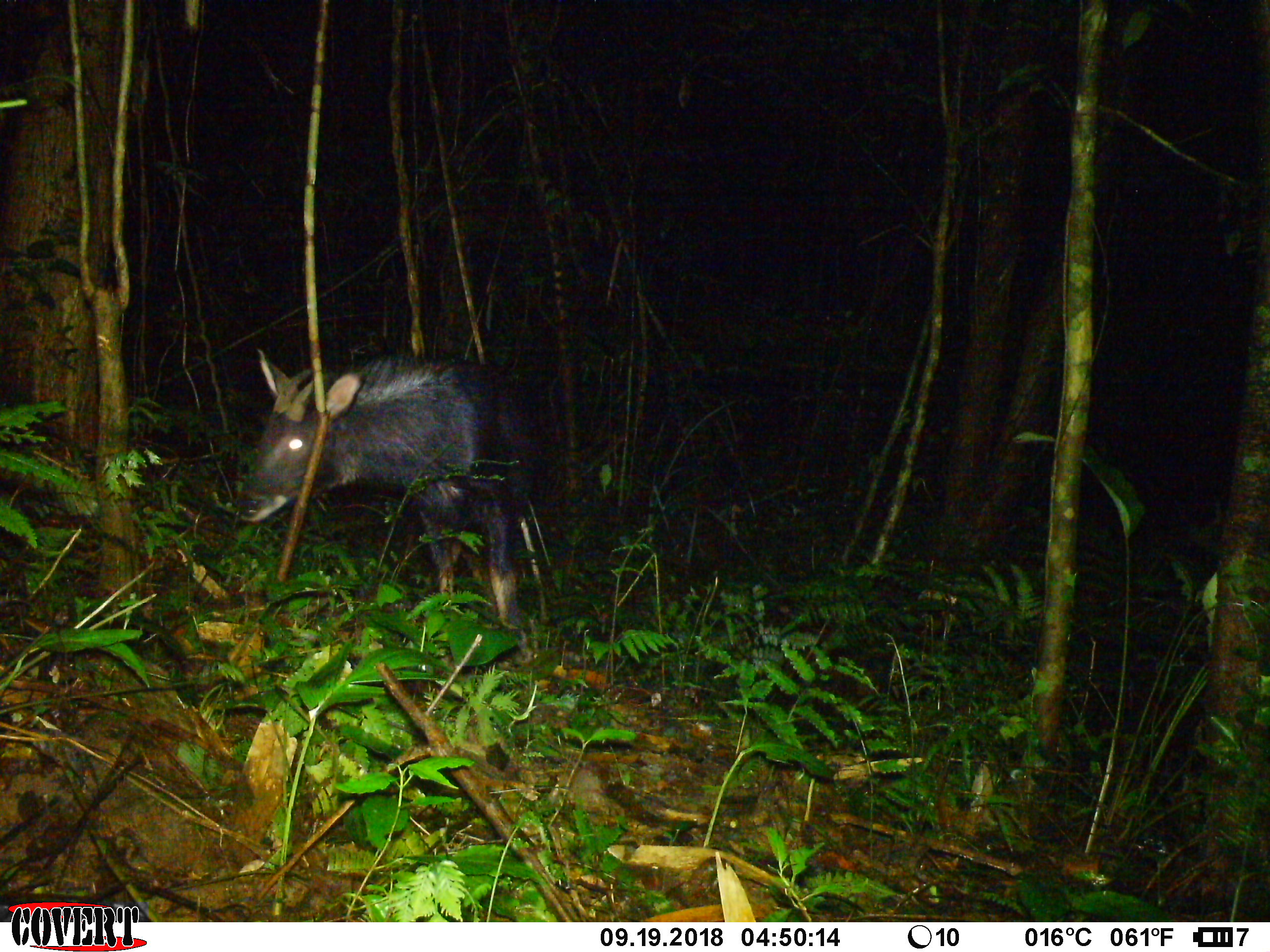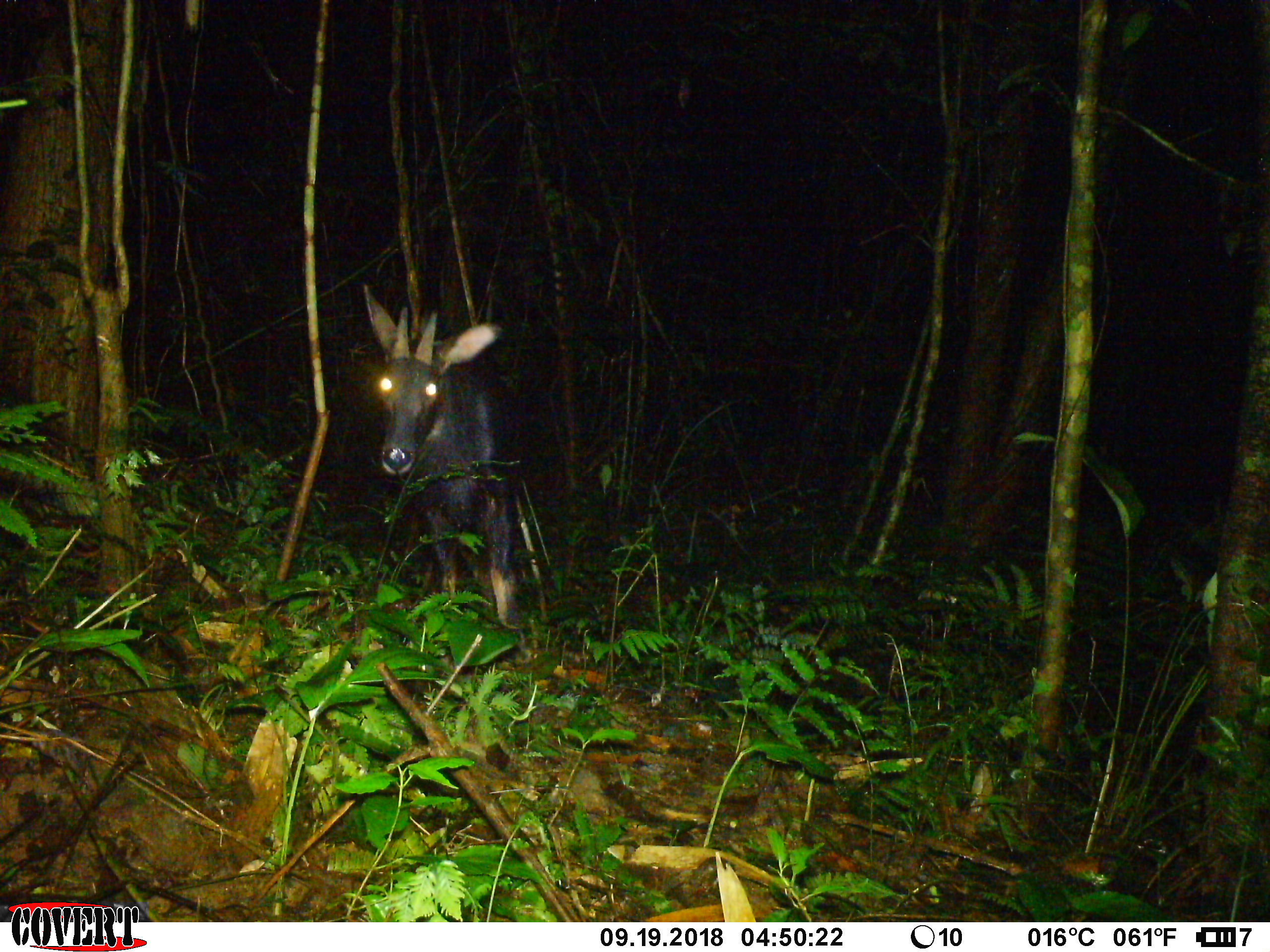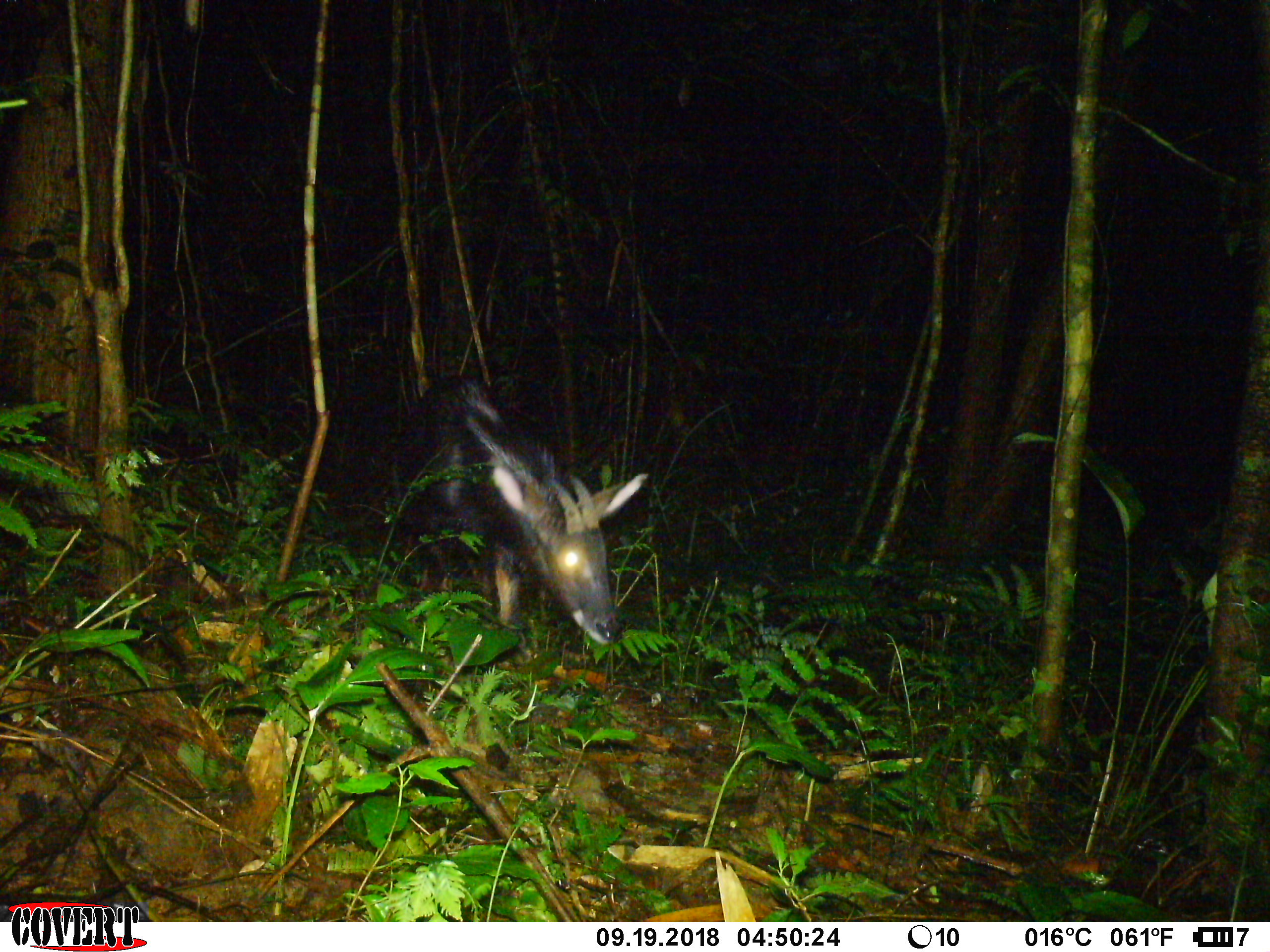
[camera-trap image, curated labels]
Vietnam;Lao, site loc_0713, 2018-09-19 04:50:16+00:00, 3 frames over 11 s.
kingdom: Animalia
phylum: Chordata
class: Mammalia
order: Artiodactyla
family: Bovidae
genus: Capricornis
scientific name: Capricornis sumatraensis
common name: chinese serow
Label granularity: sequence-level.